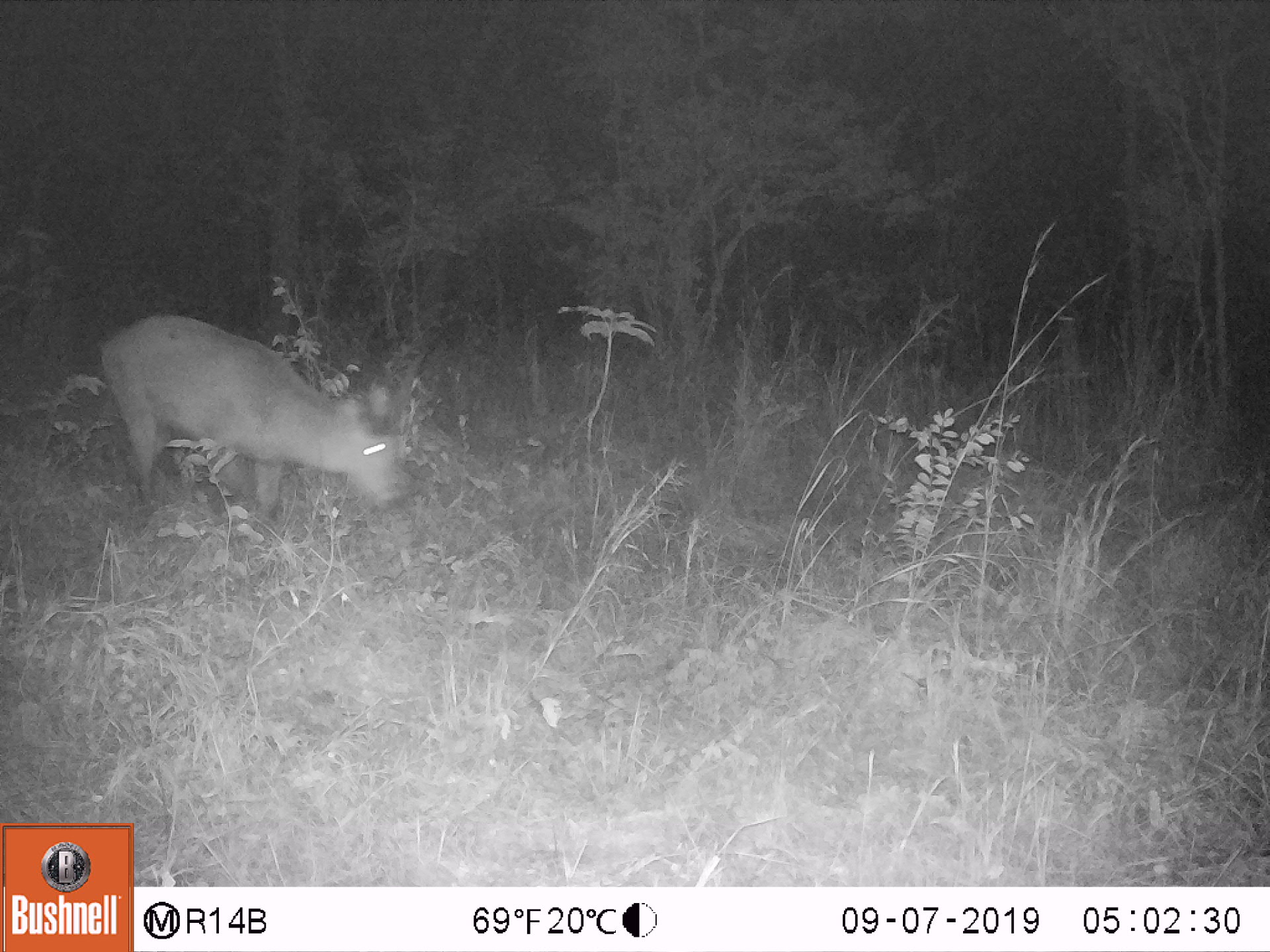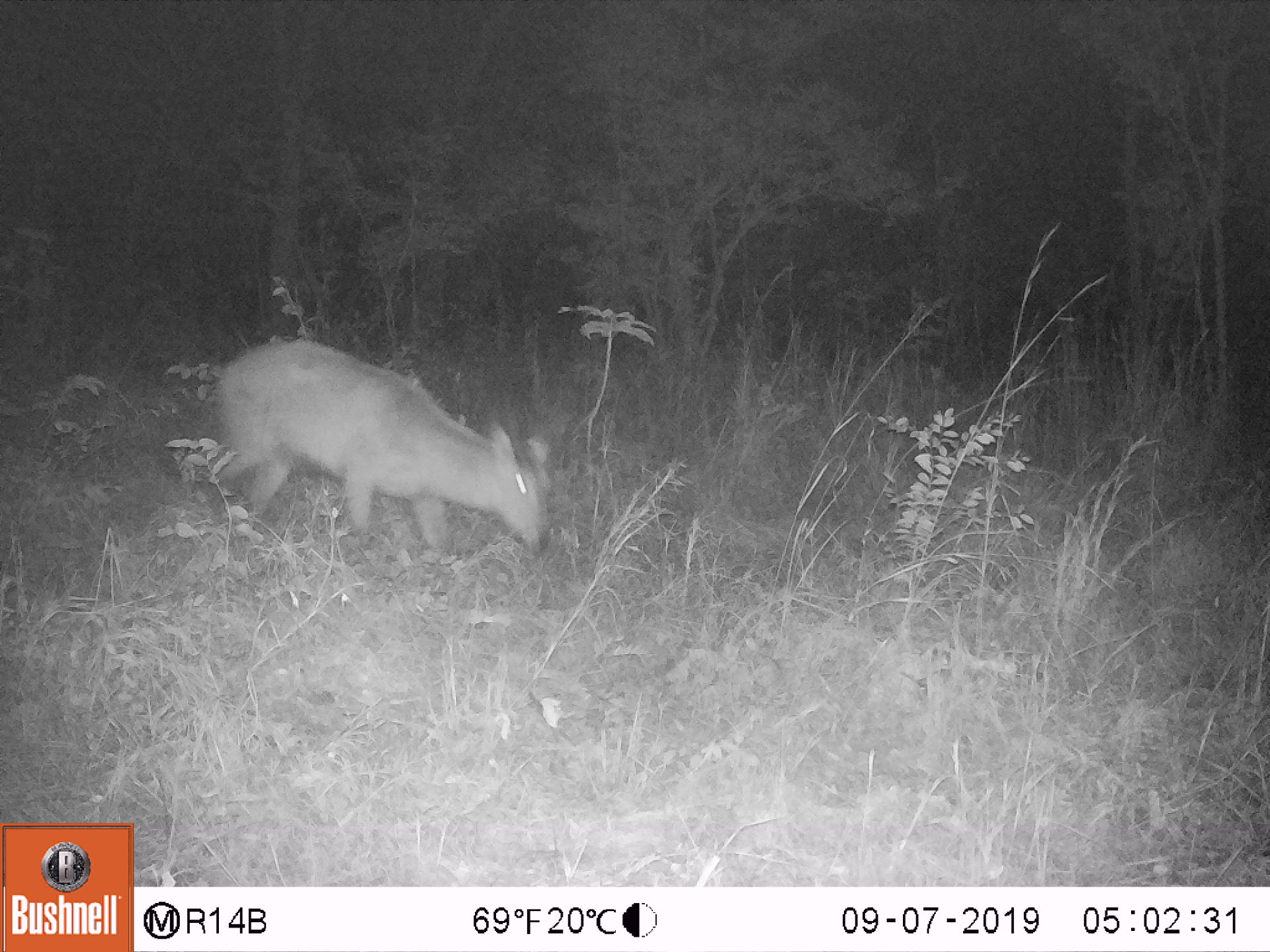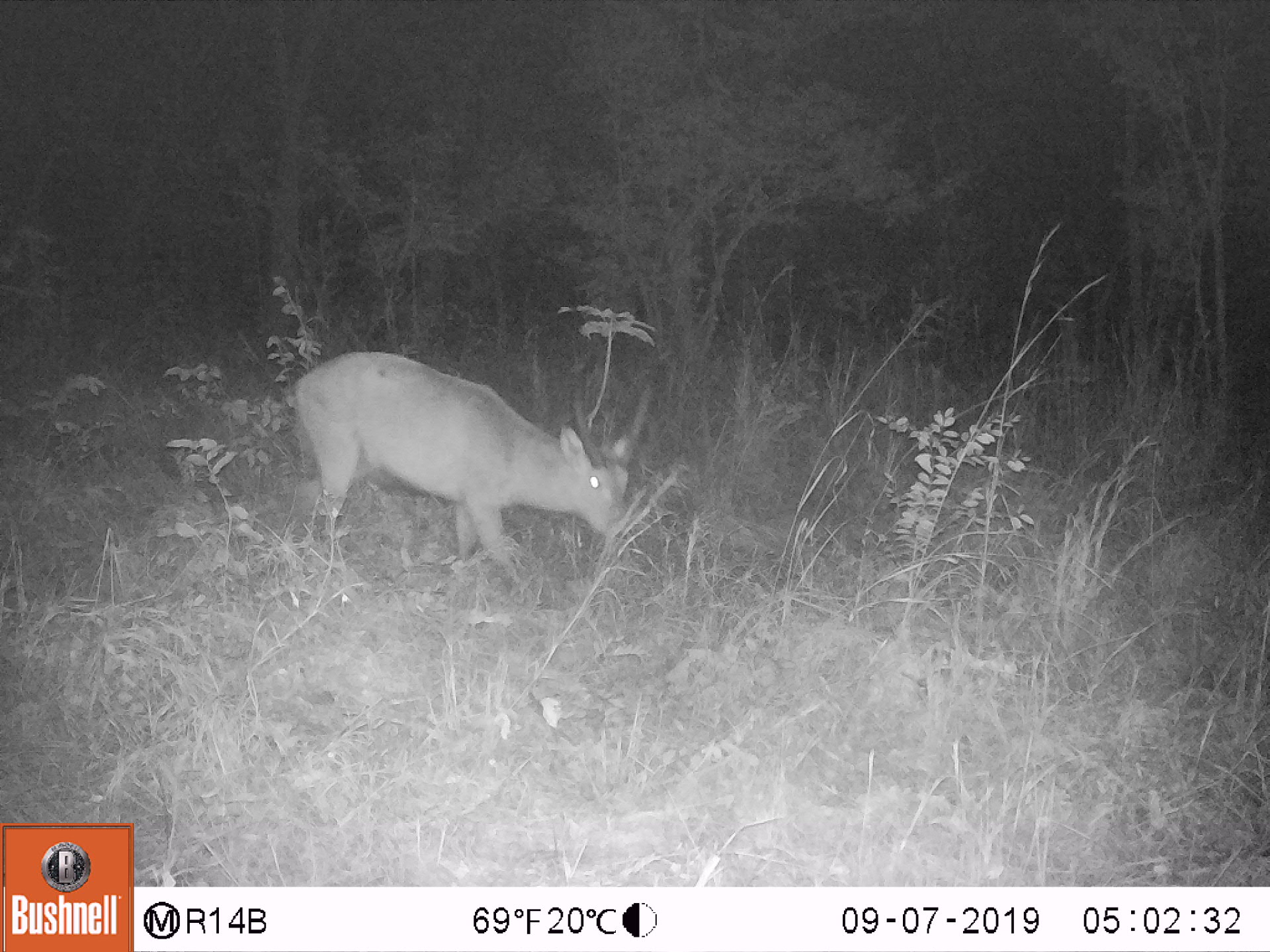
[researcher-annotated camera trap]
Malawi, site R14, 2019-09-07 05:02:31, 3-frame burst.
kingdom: Animalia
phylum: Chordata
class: Mammalia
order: Artiodactyla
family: Suidae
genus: Potamochoerus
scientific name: Potamochoerus larvatus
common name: bushpig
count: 1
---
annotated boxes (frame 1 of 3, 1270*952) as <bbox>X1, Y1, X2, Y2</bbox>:
bushpig: <bbox>93, 305, 441, 545</bbox>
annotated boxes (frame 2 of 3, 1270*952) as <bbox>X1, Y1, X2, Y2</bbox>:
bushpig: <bbox>206, 329, 558, 590</bbox>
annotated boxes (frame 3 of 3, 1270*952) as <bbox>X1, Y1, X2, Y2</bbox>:
bushpig: <bbox>292, 336, 663, 613</bbox>